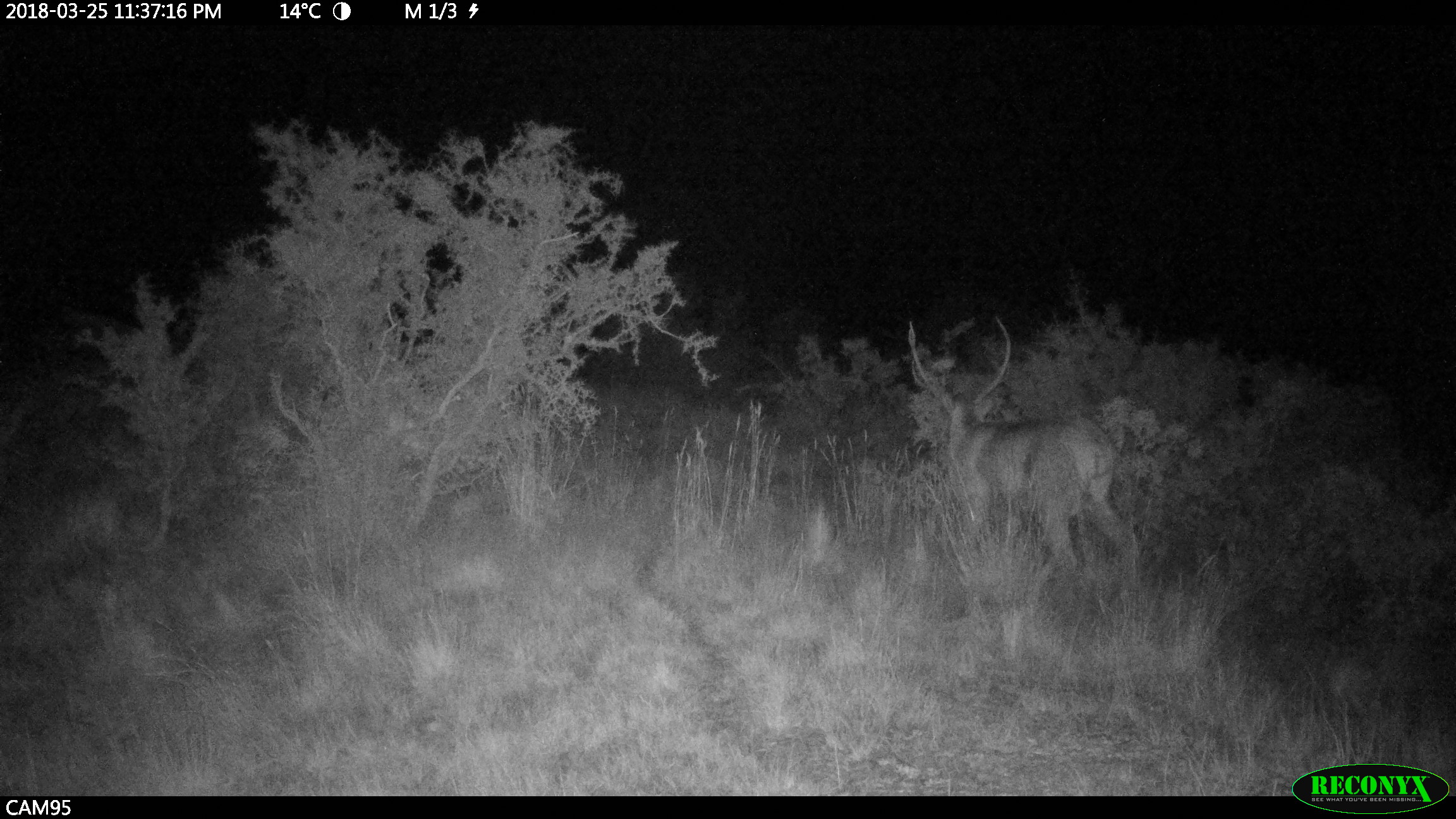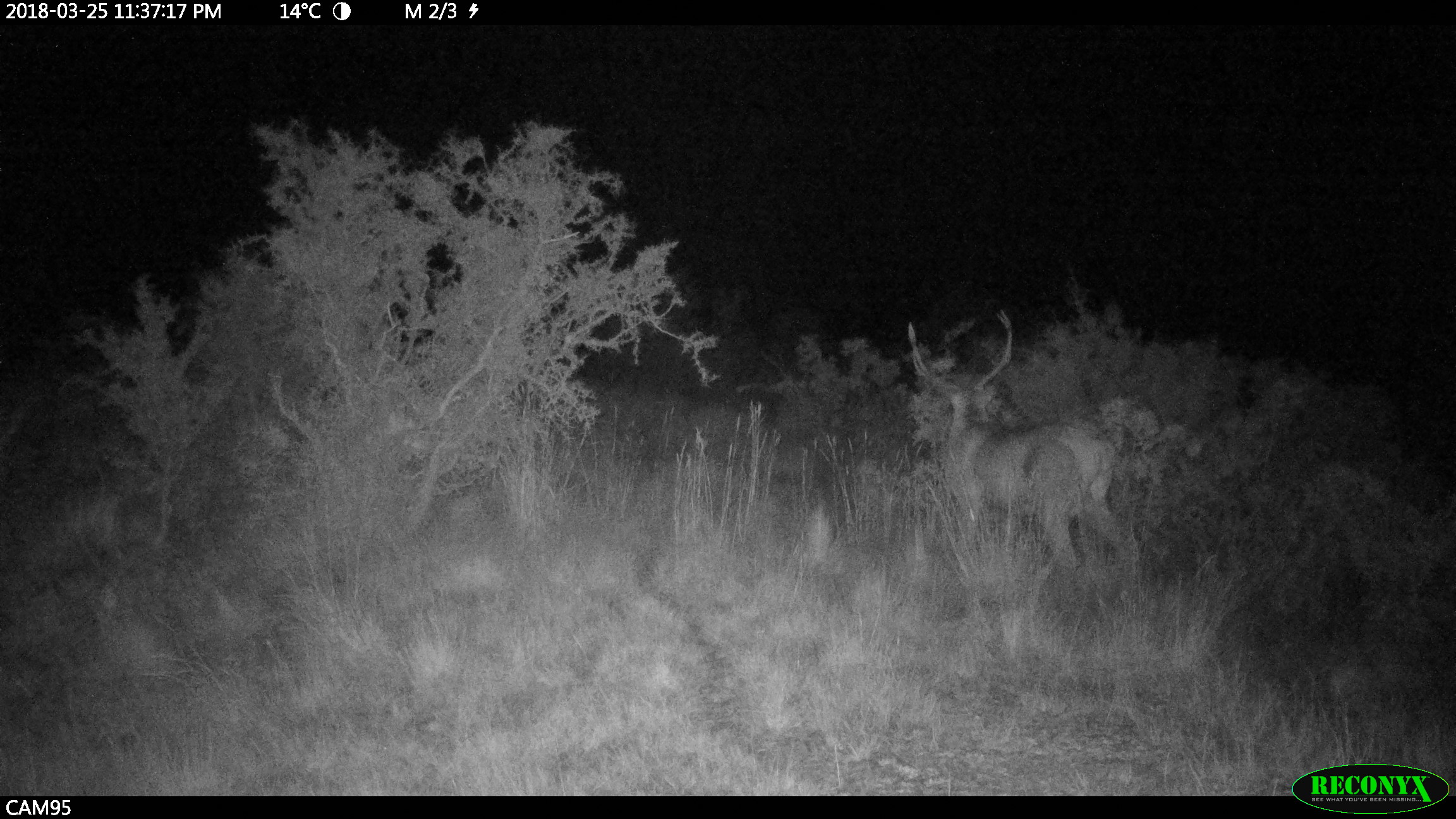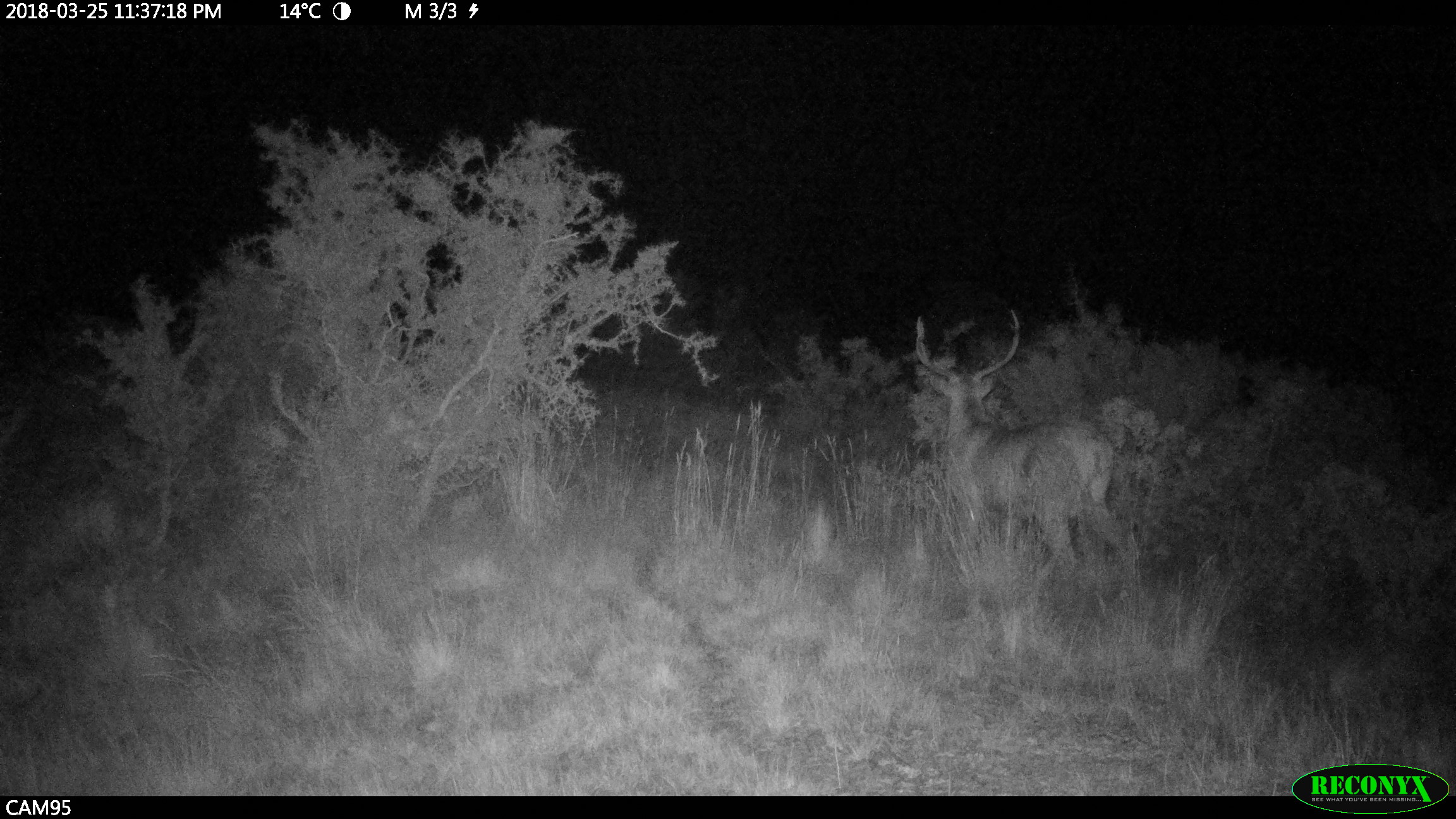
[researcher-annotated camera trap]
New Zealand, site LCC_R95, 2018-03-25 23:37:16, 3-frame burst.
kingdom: Animalia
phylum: Chordata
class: Mammalia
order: Artiodactyla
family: Cervidae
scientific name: Cervidae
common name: deer